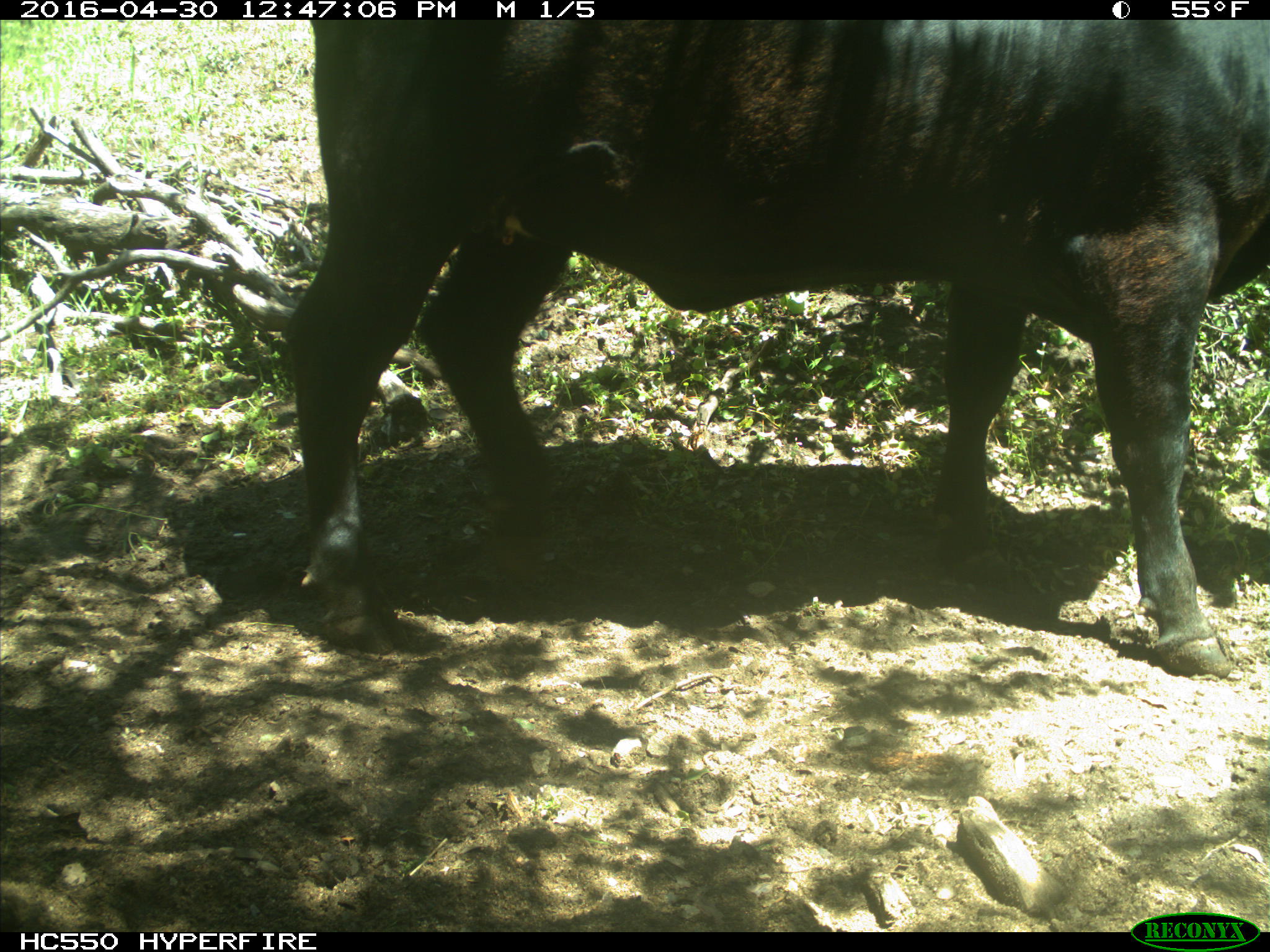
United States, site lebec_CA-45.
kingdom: Animalia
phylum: Chordata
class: Mammalia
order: Artiodactyla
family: Bovidae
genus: Bos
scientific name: Bos taurus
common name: domestic cow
Bos taurus (domestic cow).